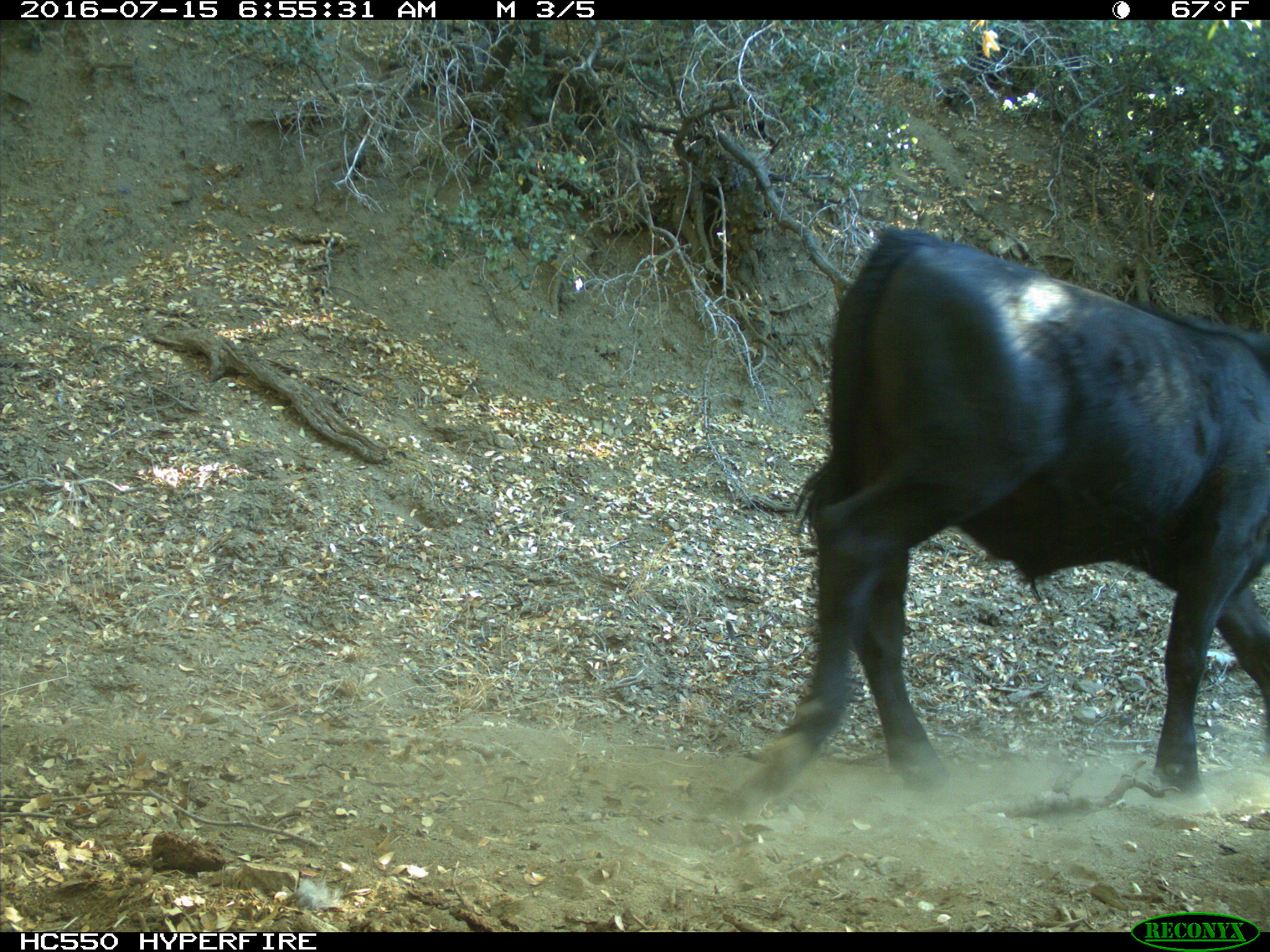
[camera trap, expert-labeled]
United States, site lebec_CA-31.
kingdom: Animalia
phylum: Chordata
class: Mammalia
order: Artiodactyla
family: Bovidae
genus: Bos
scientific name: Bos taurus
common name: domestic cow